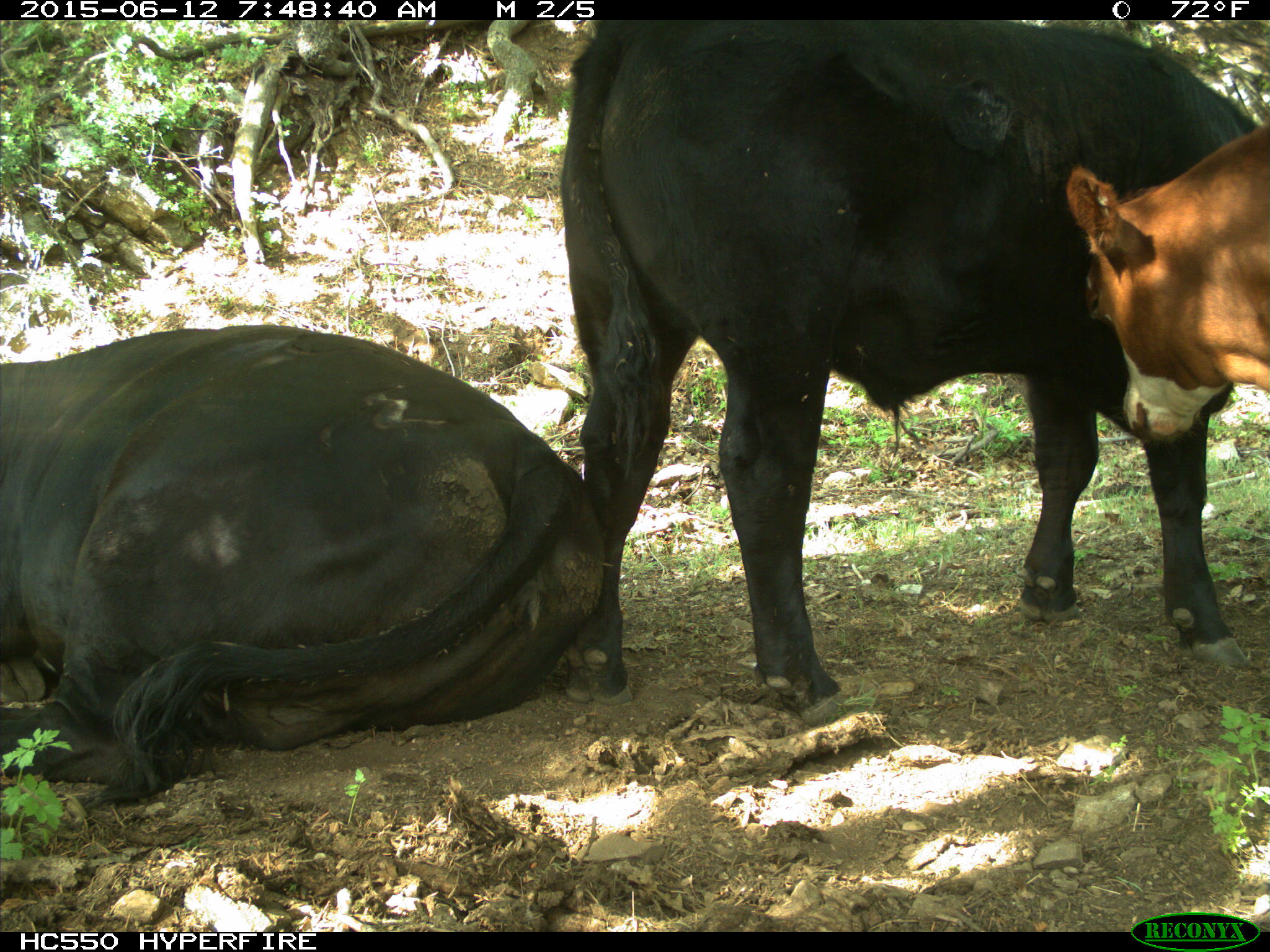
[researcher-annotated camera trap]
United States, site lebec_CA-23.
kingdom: Animalia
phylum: Chordata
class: Mammalia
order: Artiodactyla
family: Bovidae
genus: Bos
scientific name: Bos taurus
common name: domestic cow